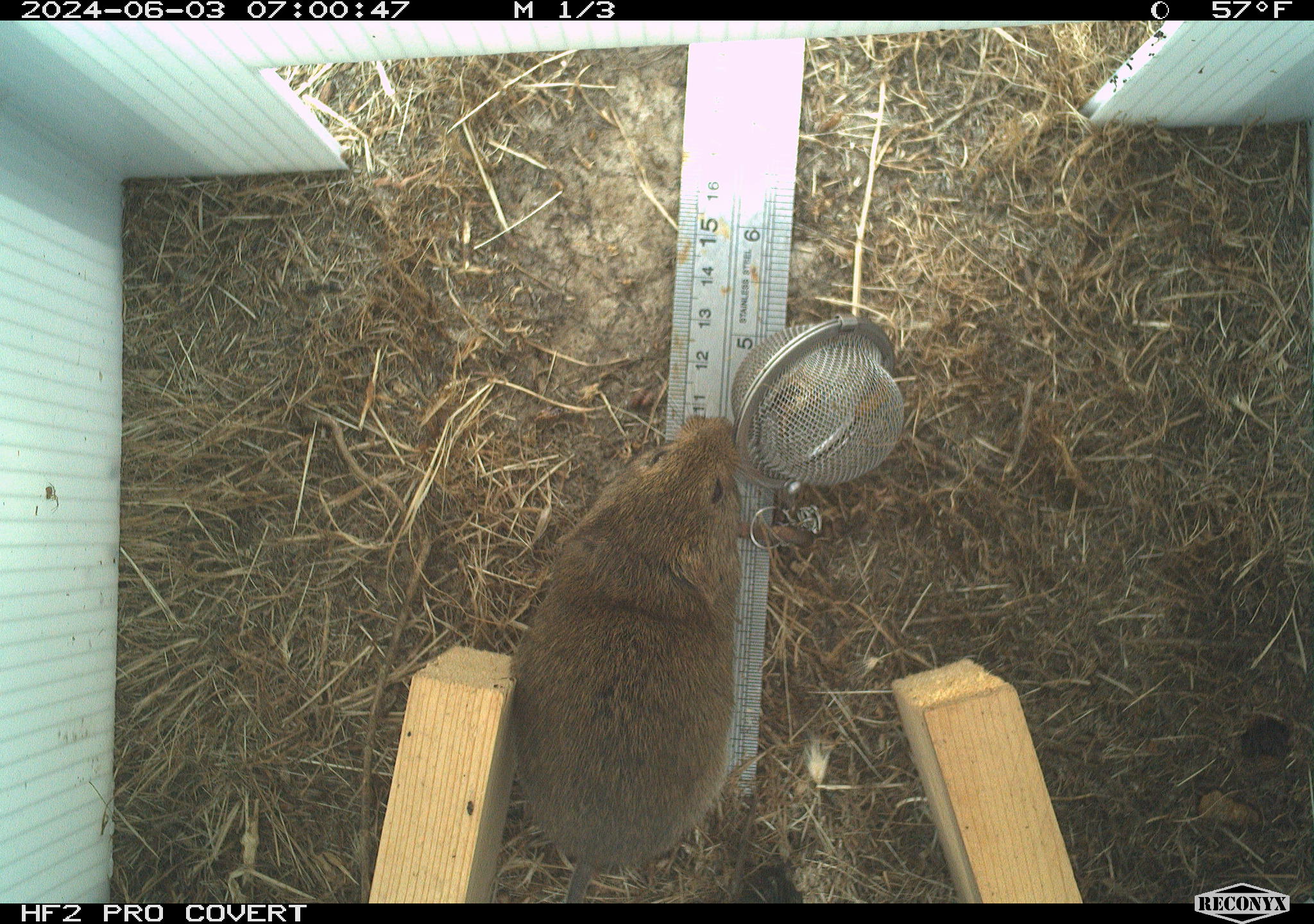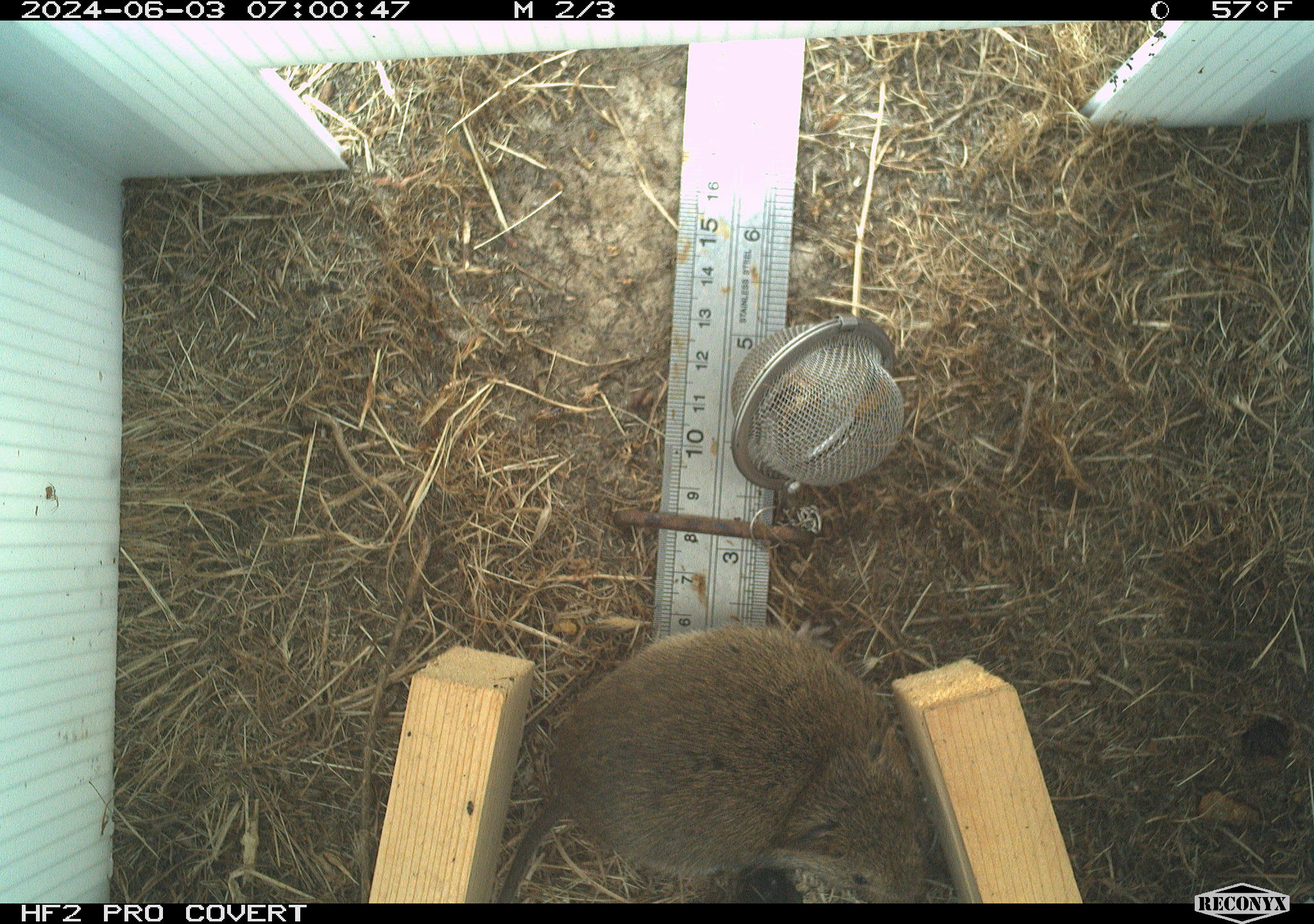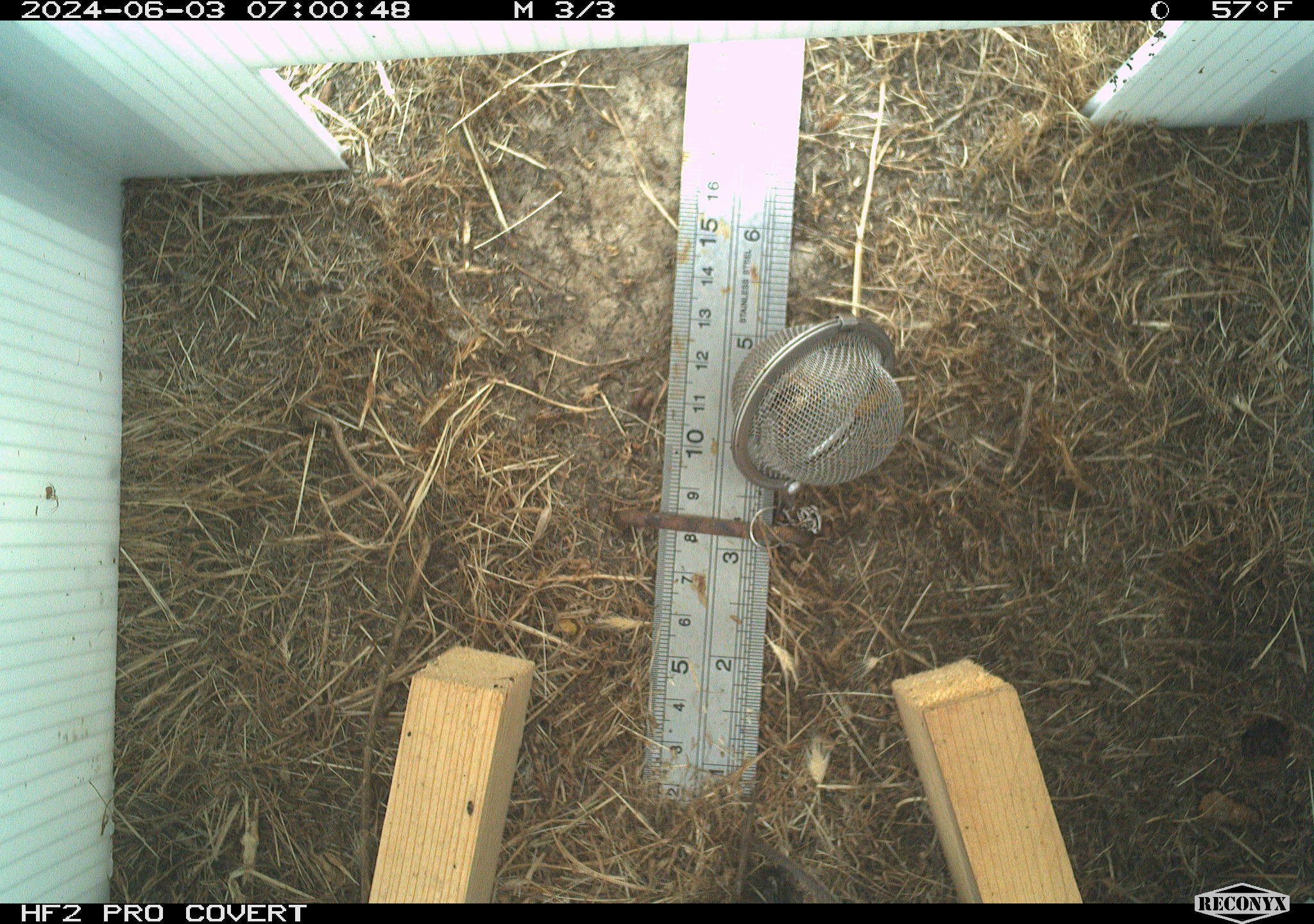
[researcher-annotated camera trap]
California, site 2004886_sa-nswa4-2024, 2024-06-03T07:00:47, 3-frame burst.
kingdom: Animalia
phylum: Chordata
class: Mammalia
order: Rodentia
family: Cricetidae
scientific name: Arvicolinae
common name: voles, lemmings, and muskrats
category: arvicolinae subfamily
Arvicolinae subfamily (voles, lemmings, and muskrats) (Arvicolinae).